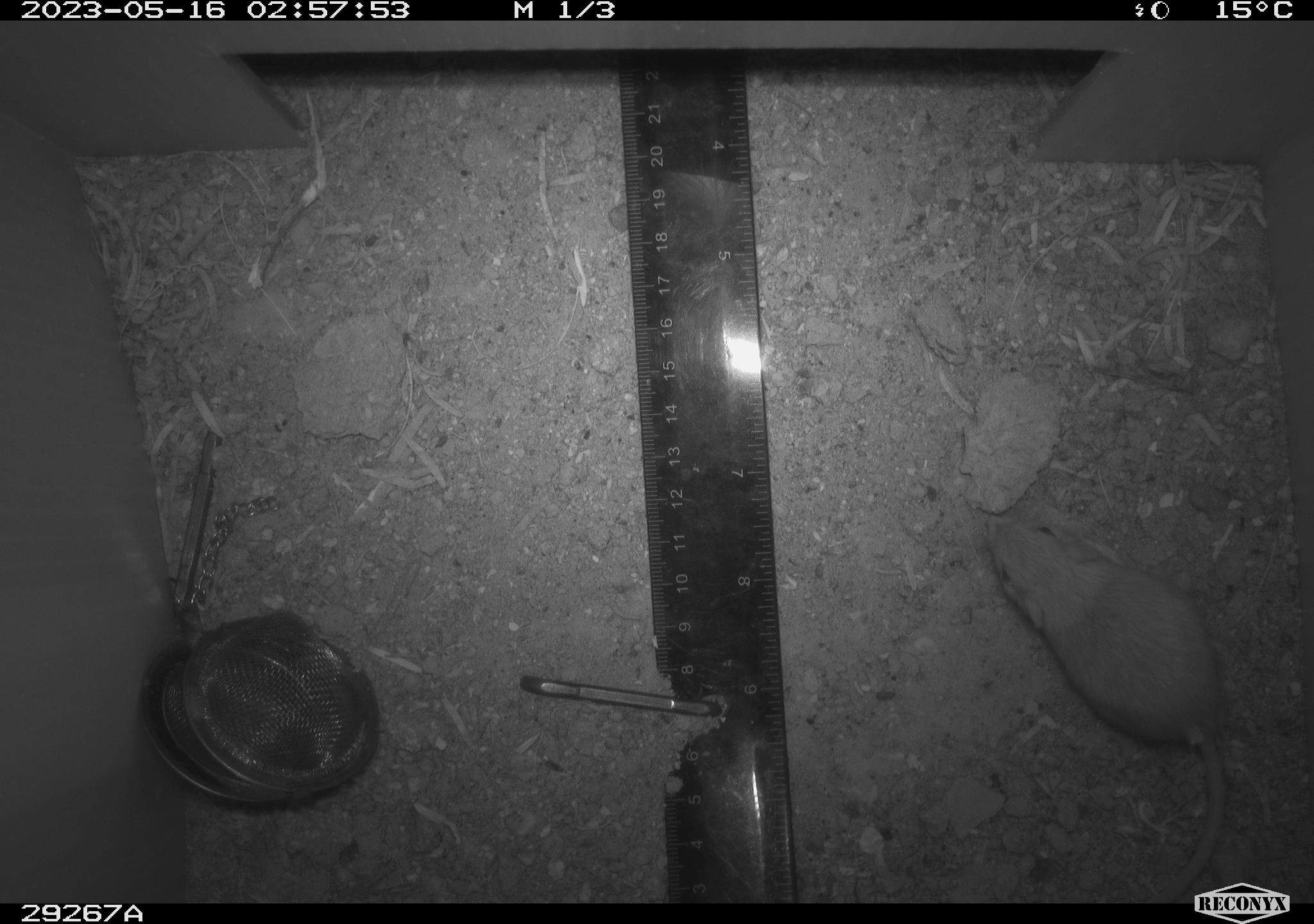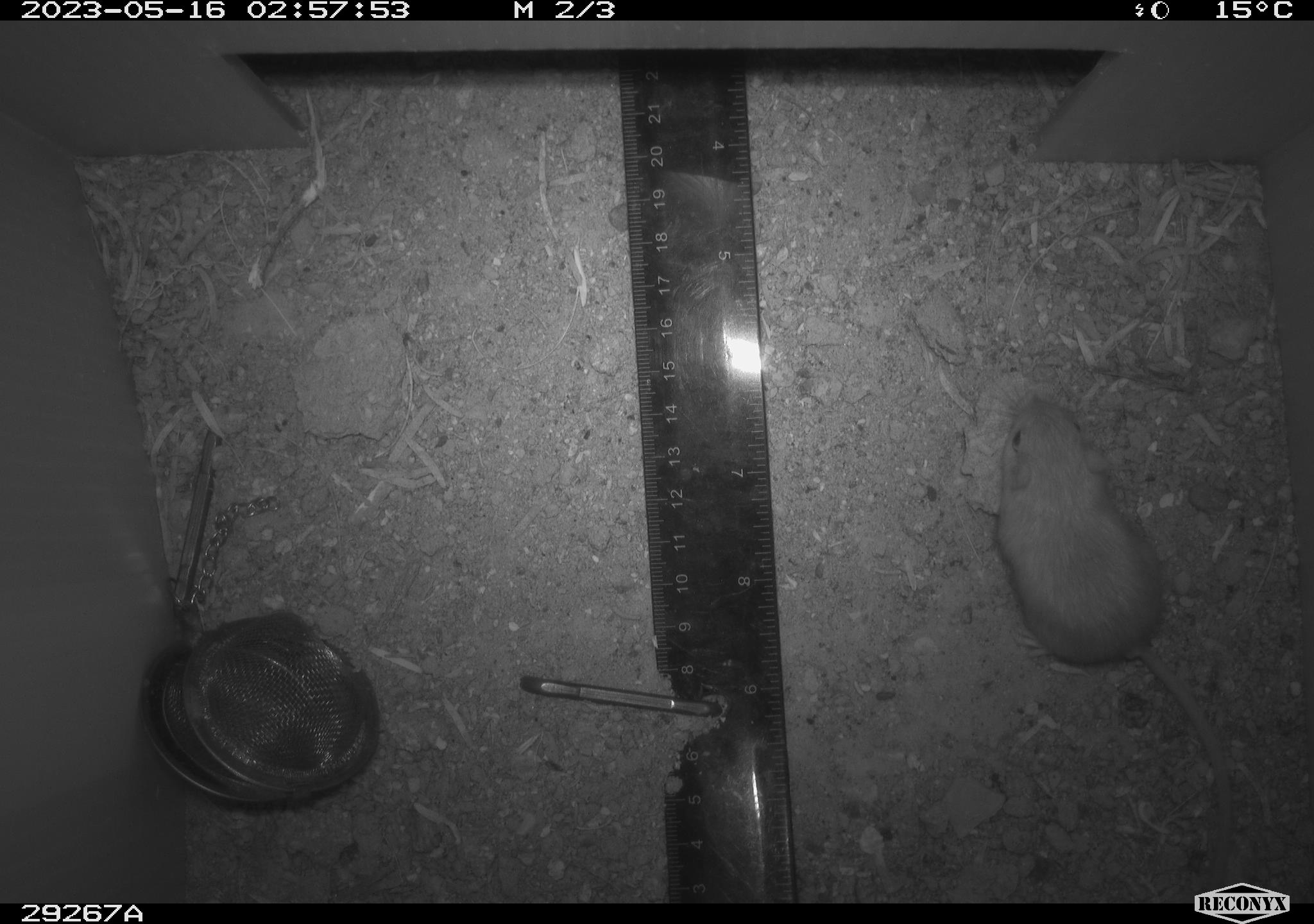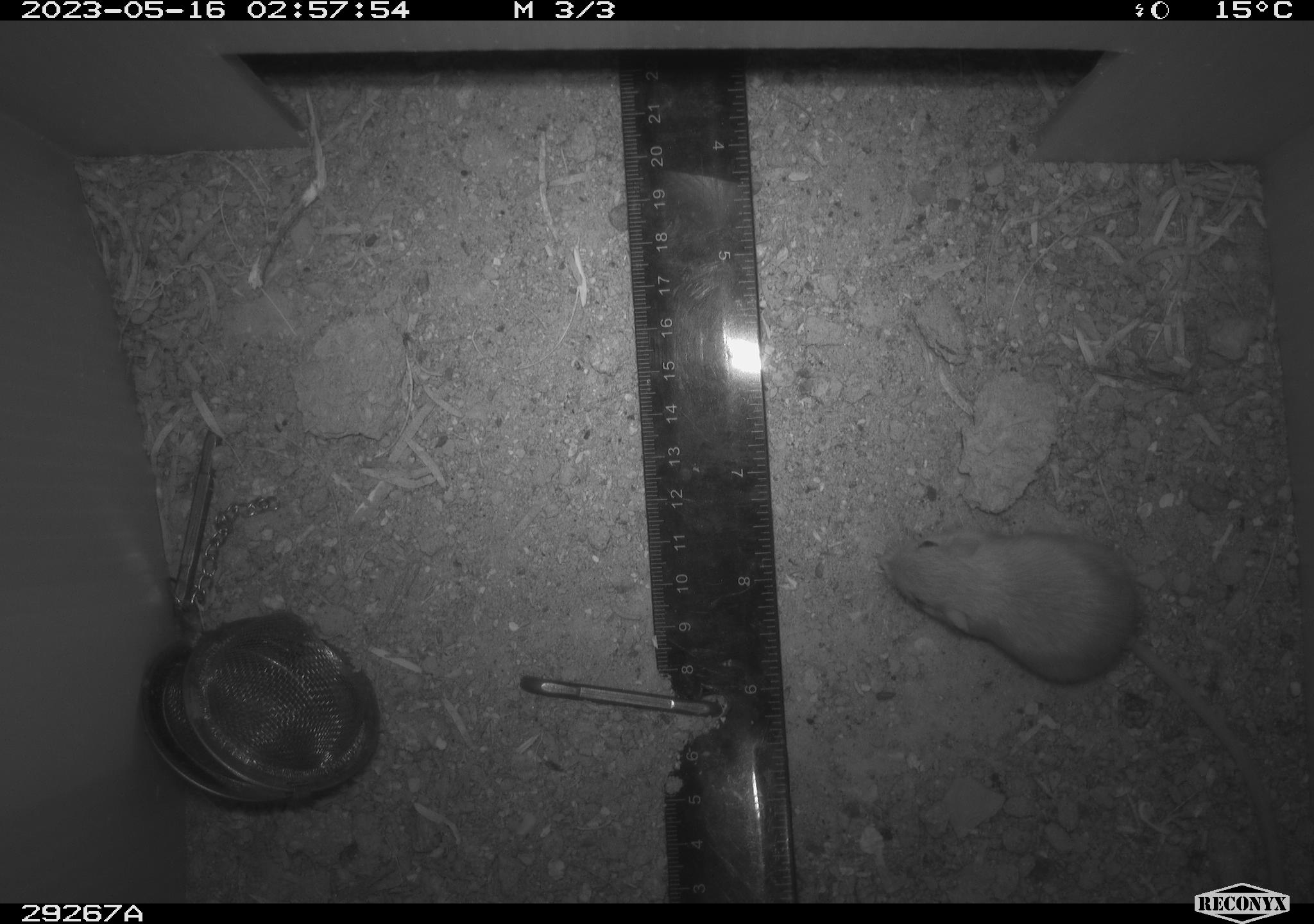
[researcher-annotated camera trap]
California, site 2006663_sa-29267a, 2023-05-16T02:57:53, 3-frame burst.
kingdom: Animalia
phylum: Chordata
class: Mammalia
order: Rodentia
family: Heteromyidae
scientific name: Heteromyidae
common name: kangaroo rats and pocket mice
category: heteromyidae family